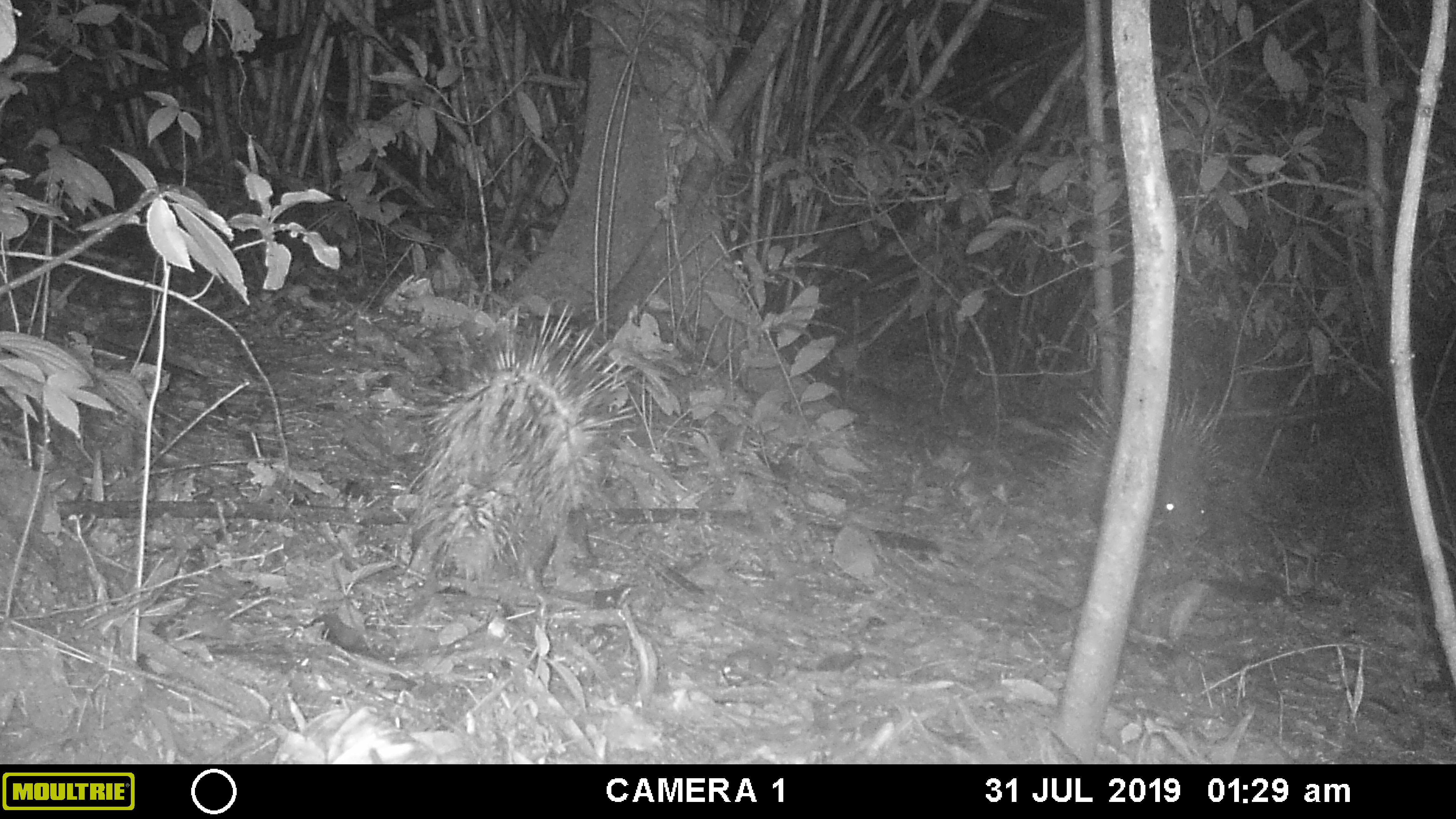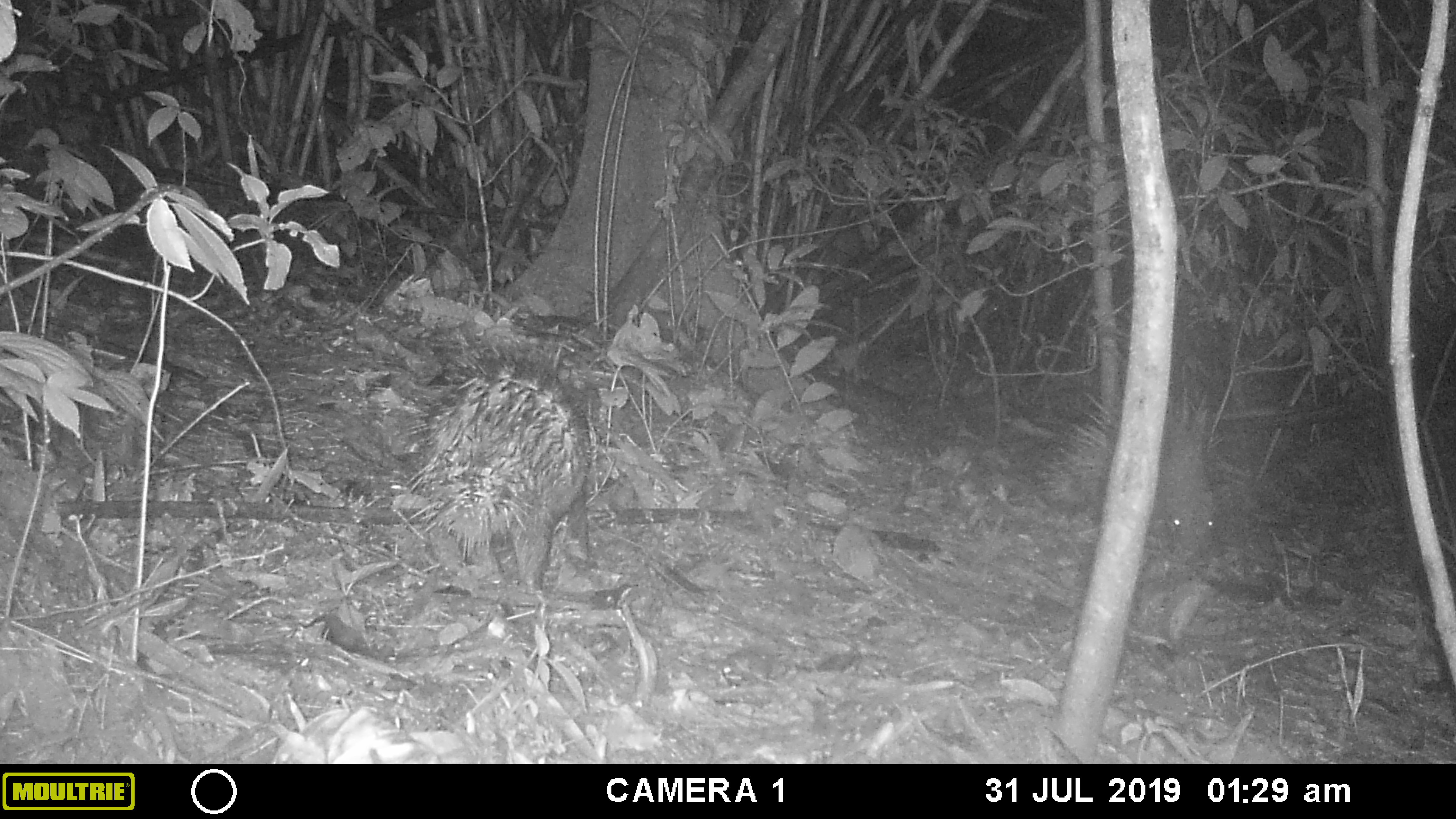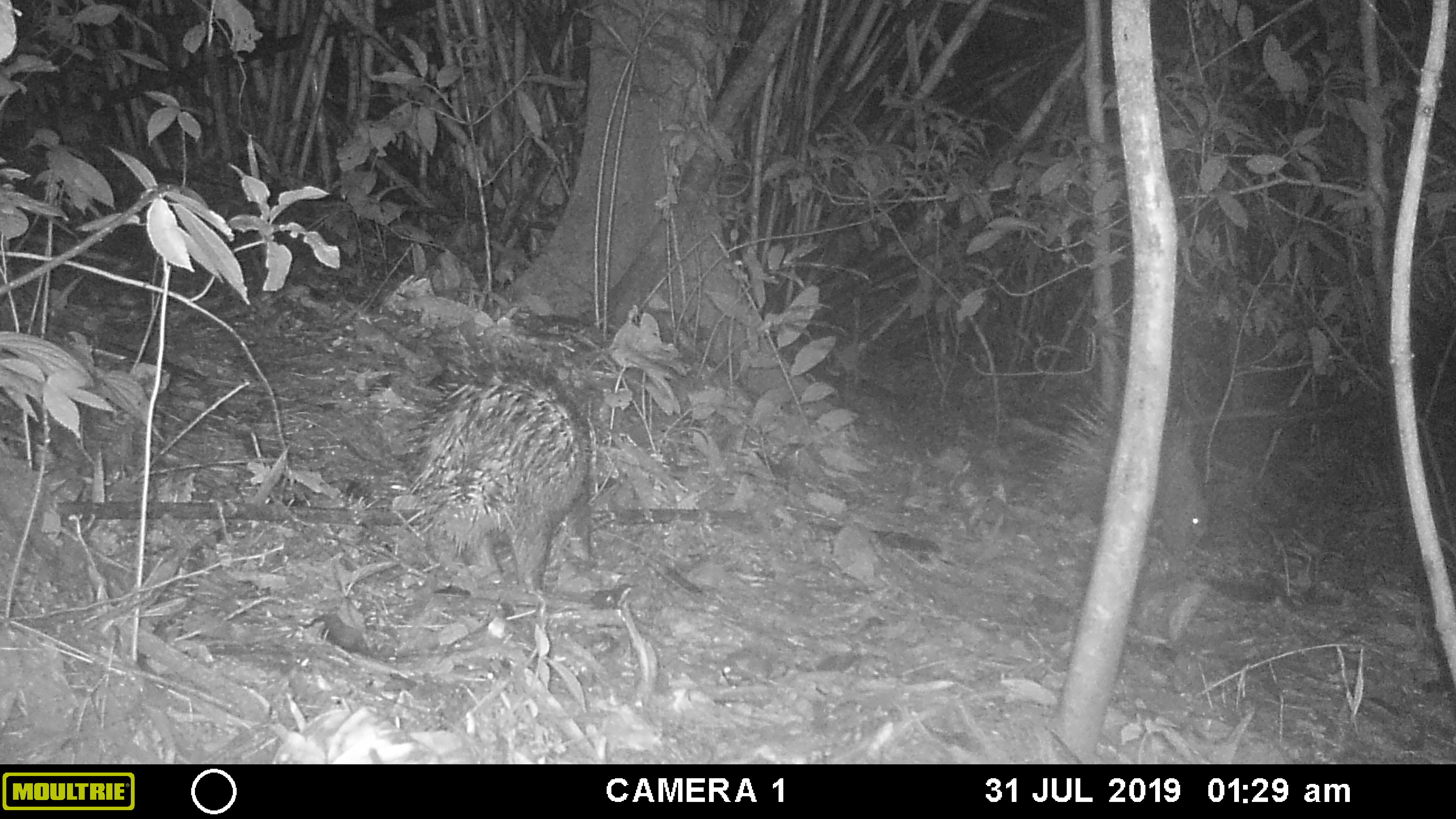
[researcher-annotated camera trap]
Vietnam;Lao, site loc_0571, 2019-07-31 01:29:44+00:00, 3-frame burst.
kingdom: Animalia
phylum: Chordata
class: Mammalia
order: Rodentia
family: Hystricidae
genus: Hystrix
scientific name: Hystrix brachyura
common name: malayan porcupine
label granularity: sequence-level